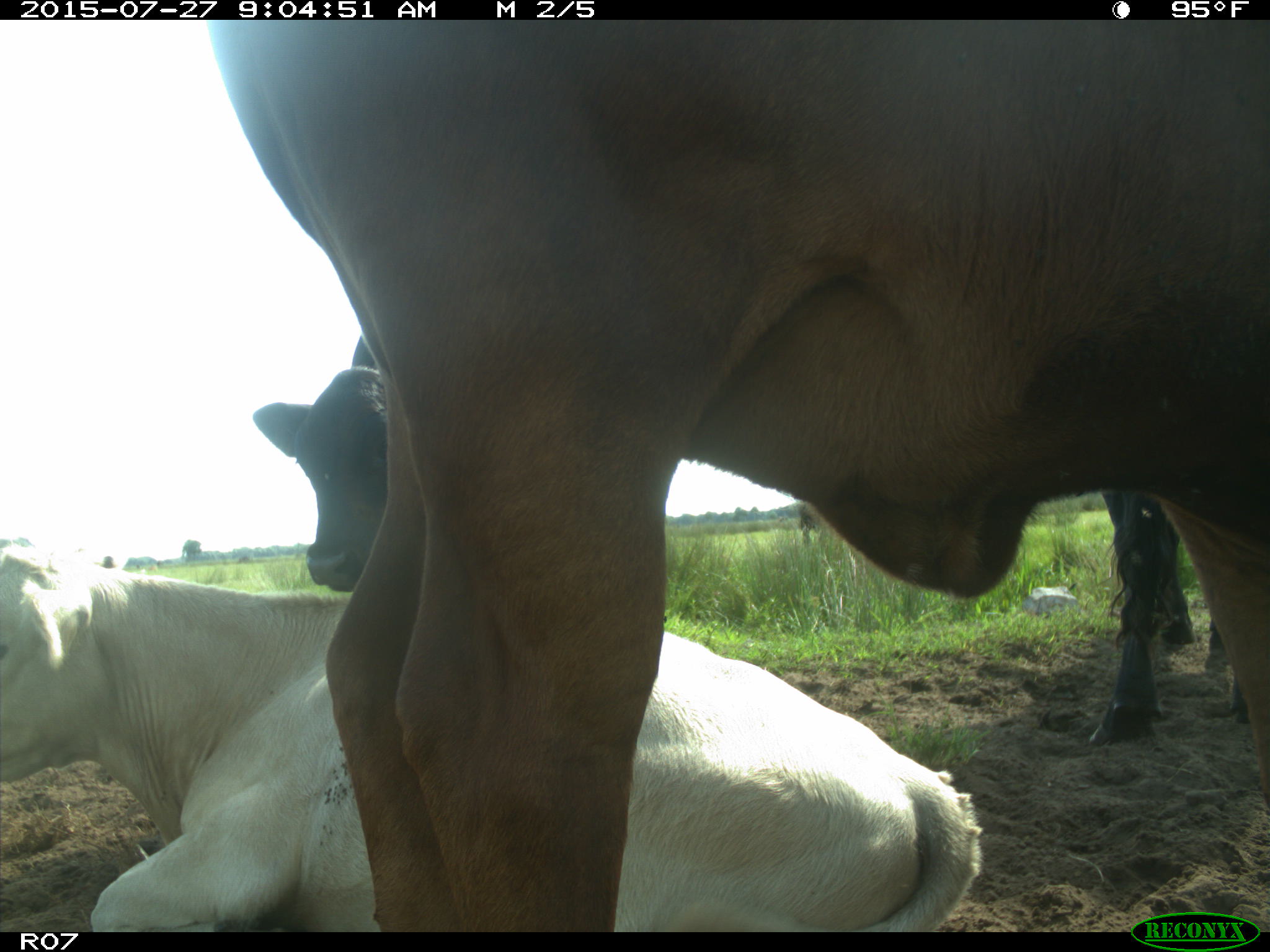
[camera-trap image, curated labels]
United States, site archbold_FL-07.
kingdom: Animalia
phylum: Chordata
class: Mammalia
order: Artiodactyla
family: Bovidae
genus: Bos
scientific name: Bos taurus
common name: domestic cow